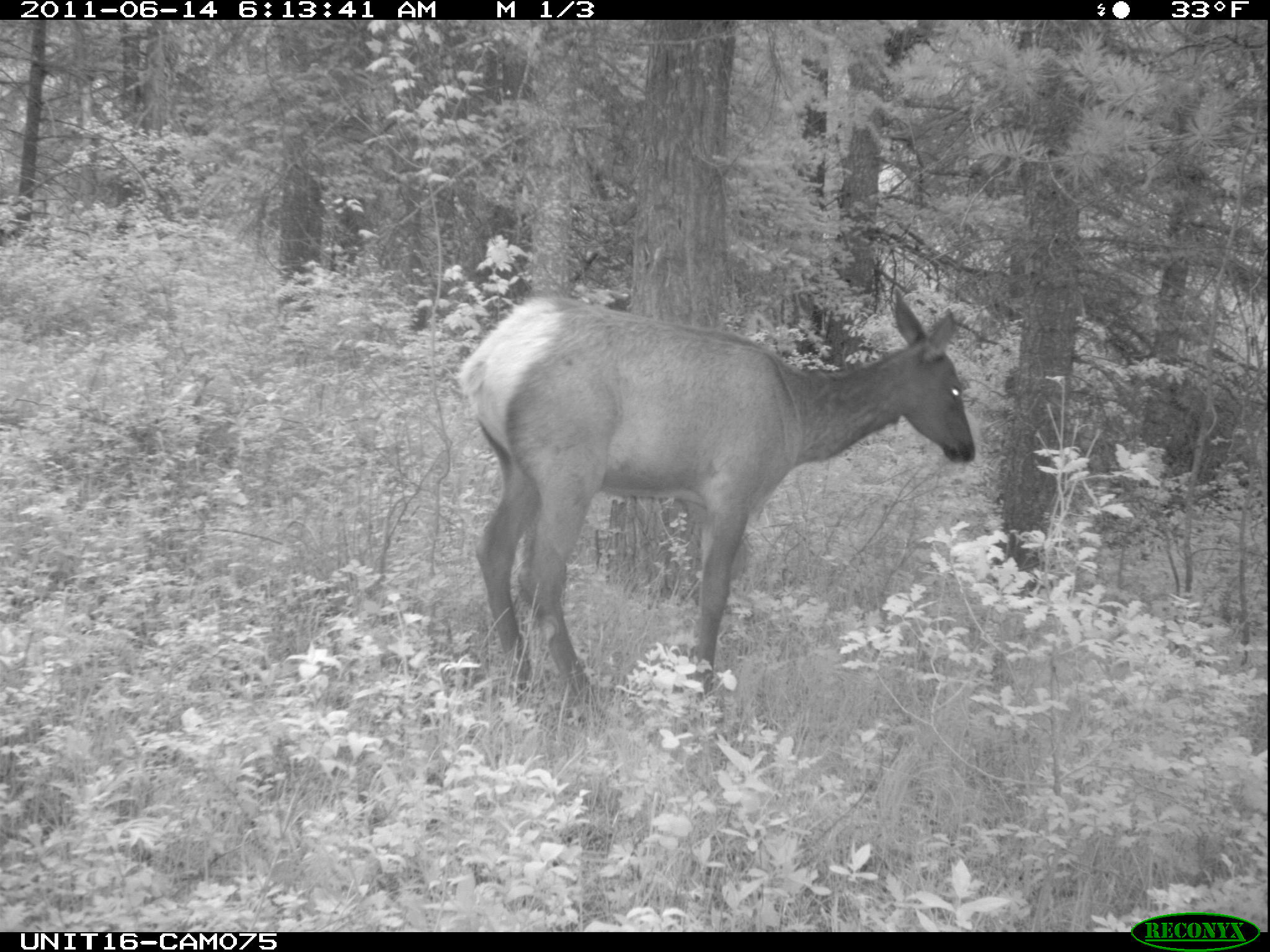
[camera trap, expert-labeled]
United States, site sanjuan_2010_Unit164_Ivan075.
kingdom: Animalia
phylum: Chordata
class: Mammalia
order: Artiodactyla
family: Cervidae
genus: Cervus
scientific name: Cervus elaphus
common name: red deer